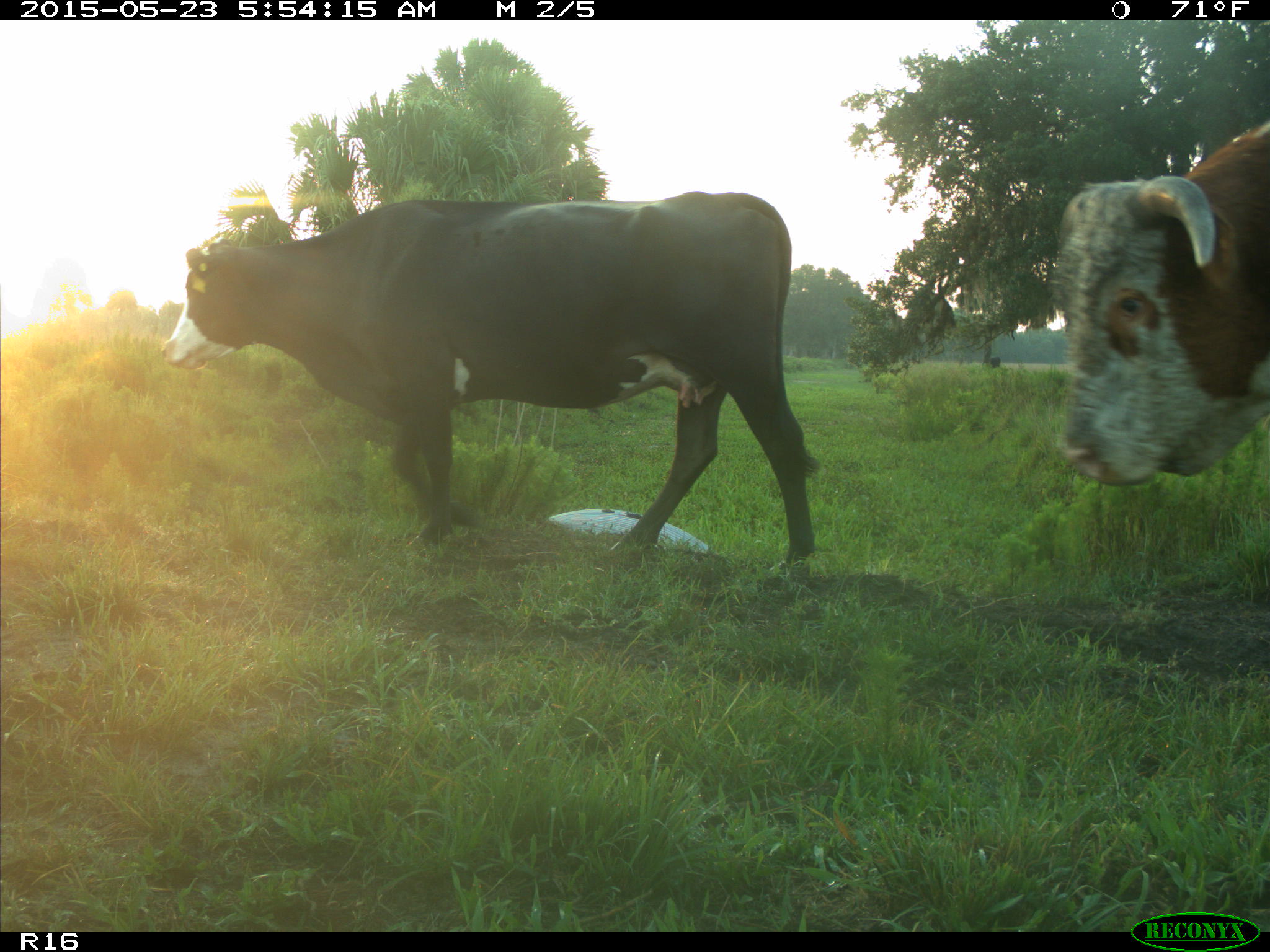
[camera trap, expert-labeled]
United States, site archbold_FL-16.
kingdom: Animalia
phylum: Chordata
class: Mammalia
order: Artiodactyla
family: Bovidae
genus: Bos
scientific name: Bos taurus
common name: domestic cow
Bos taurus (domestic cow).